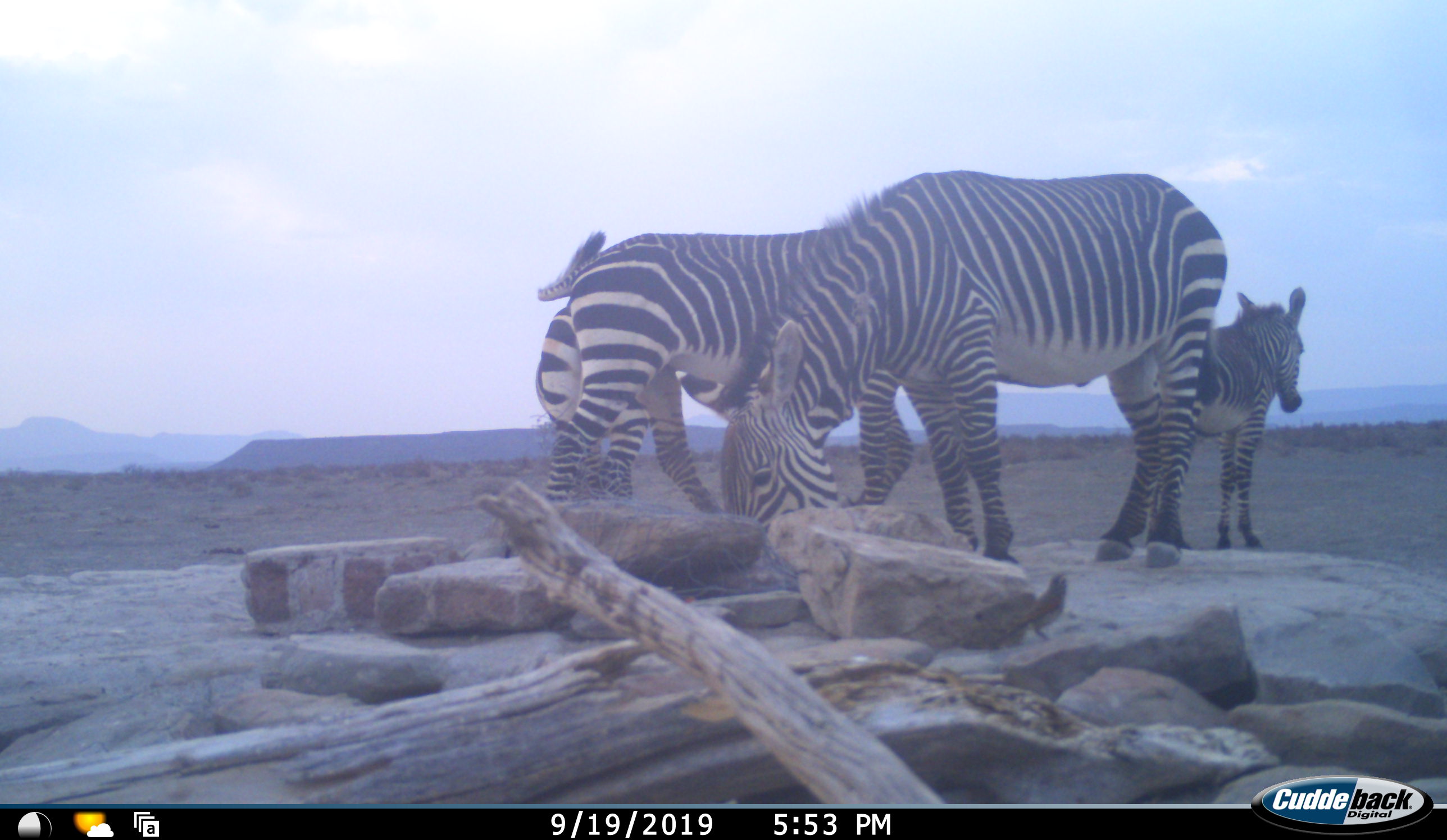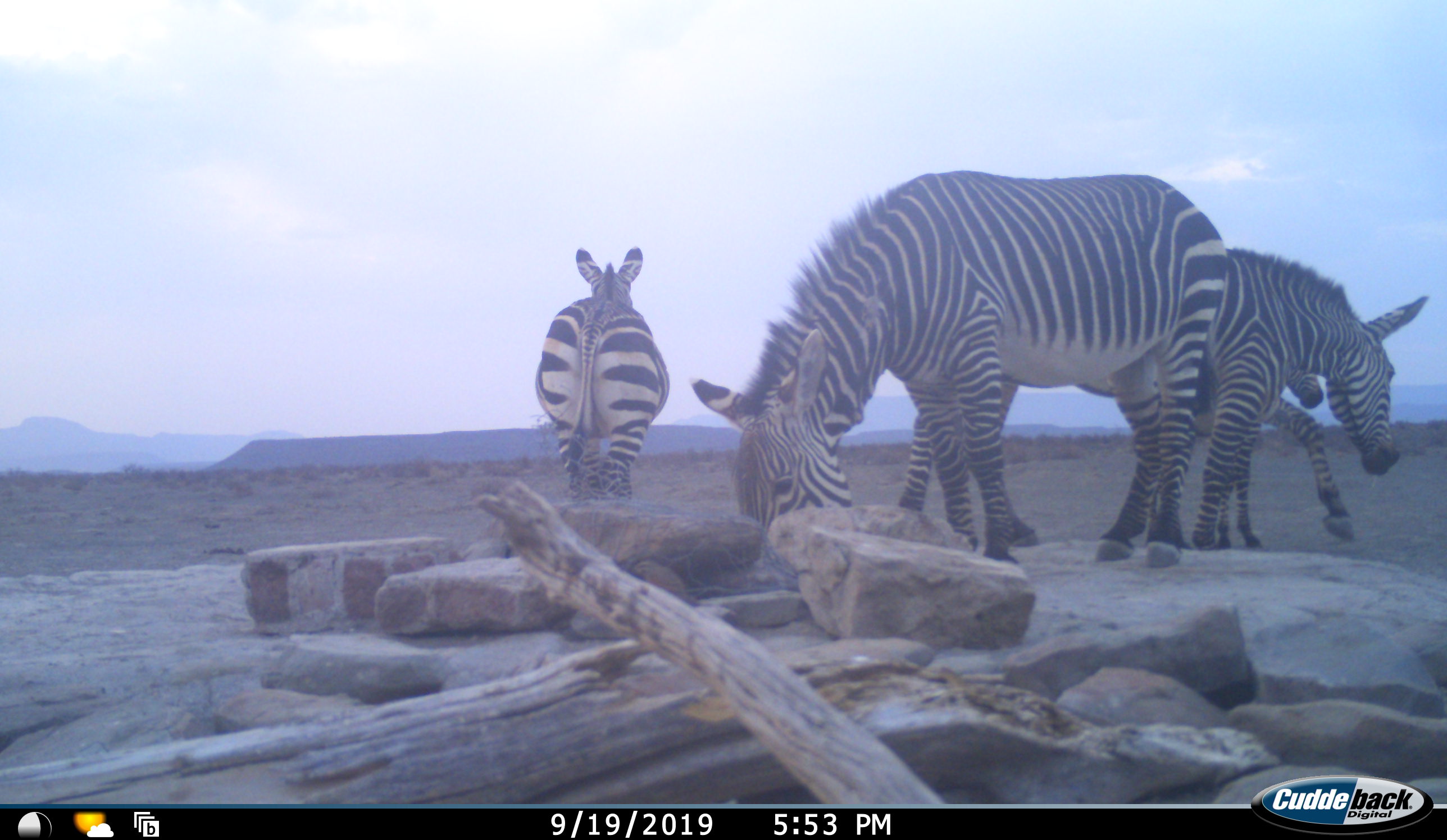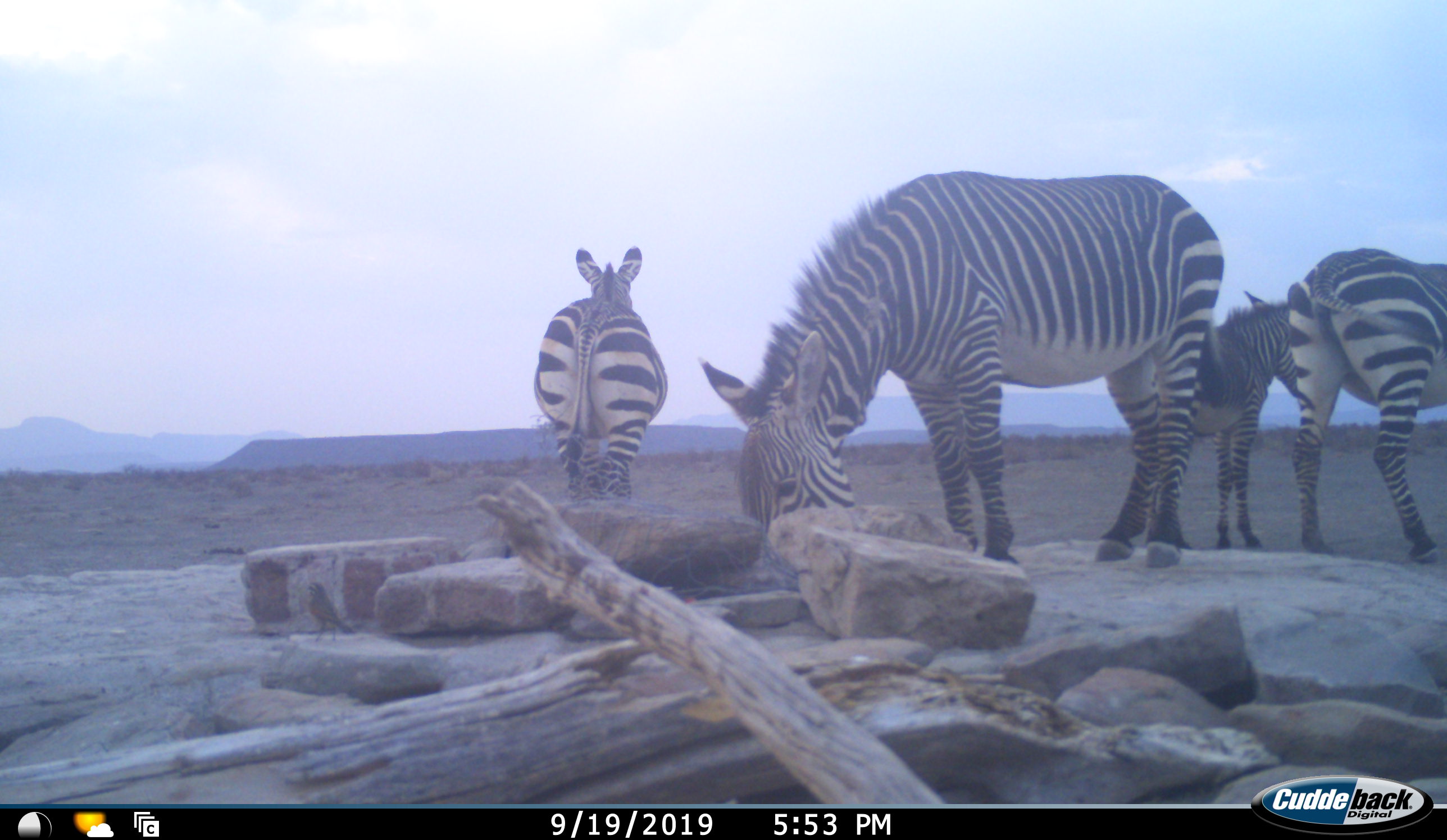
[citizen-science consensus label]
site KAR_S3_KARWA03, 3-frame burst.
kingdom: Animalia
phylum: Chordata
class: Mammalia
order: Perissodactyla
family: Equidae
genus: Equus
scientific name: Equus zebra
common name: mountain zebra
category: zebramountain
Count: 4.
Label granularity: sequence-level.